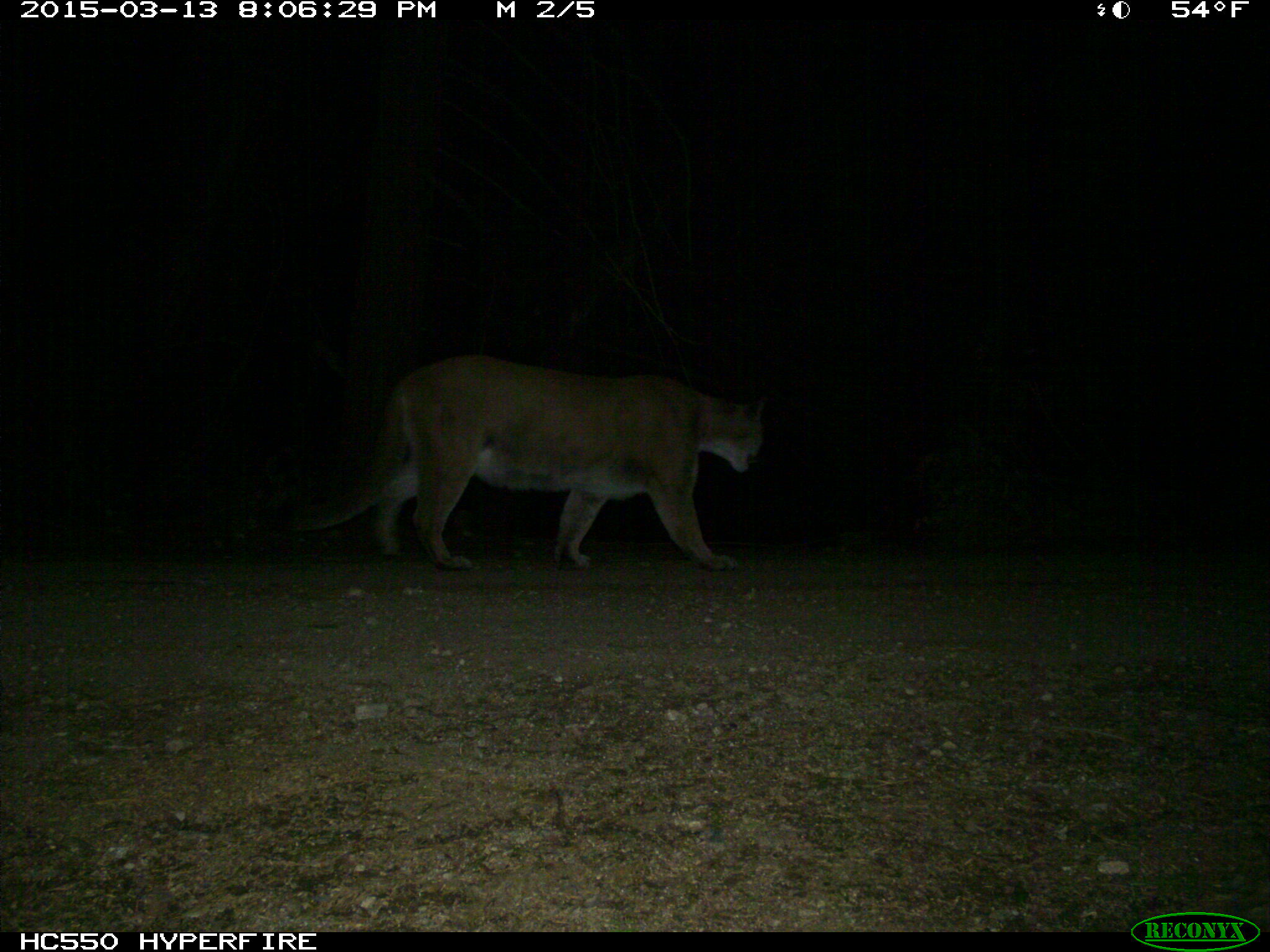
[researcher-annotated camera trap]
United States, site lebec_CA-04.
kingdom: Animalia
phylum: Chordata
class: Mammalia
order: Carnivora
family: Felidae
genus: Puma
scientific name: Puma concolor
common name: mountain lion